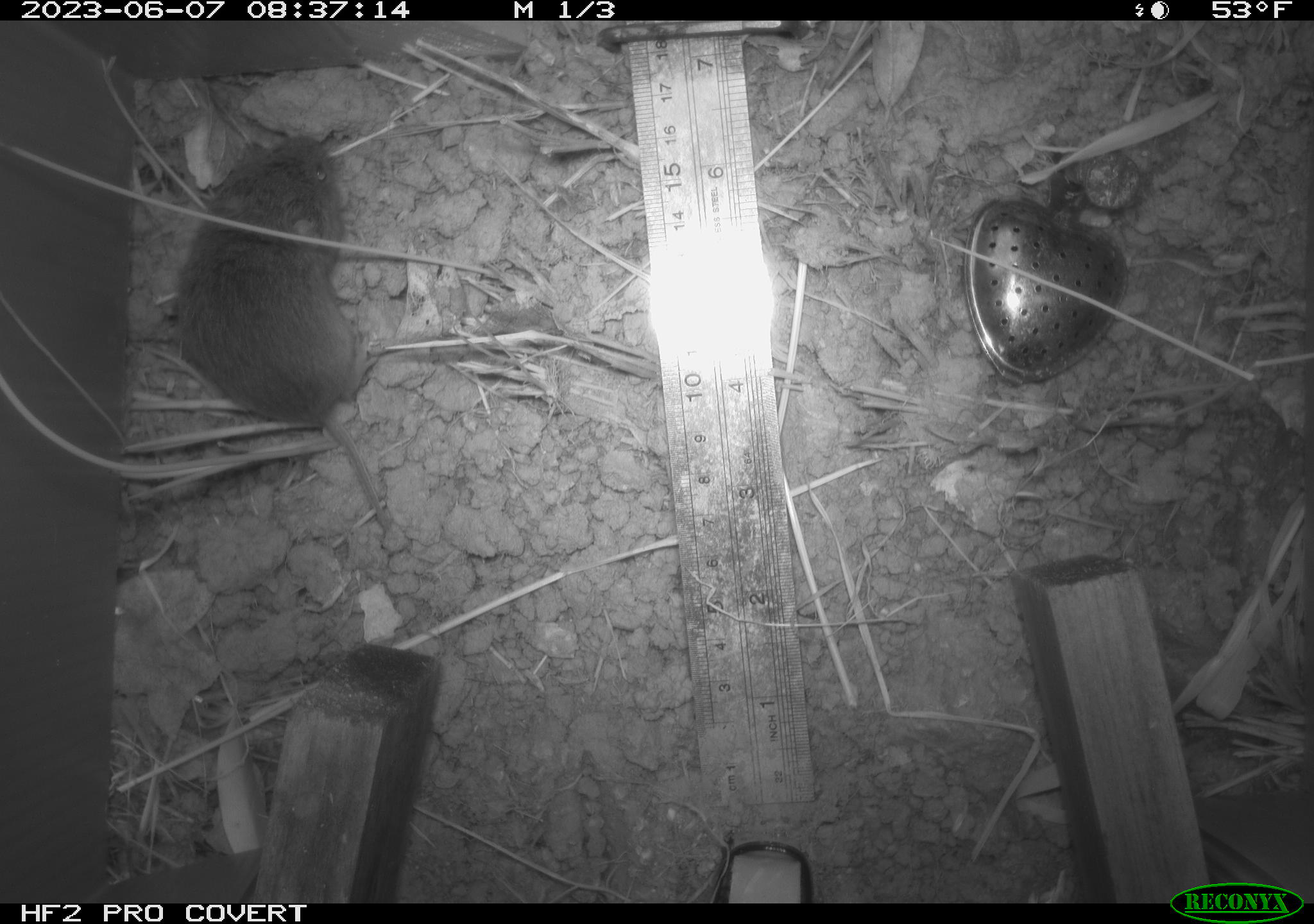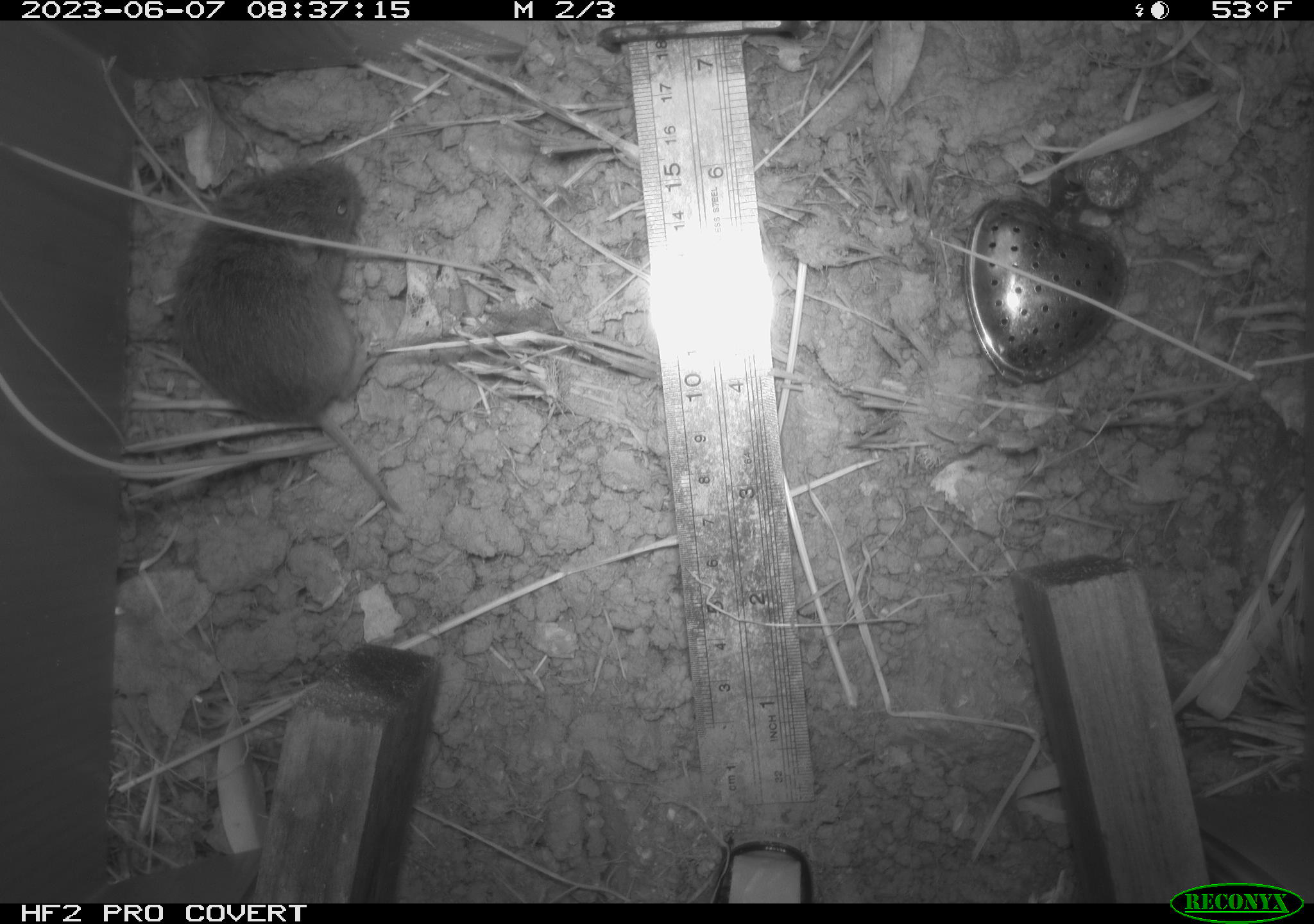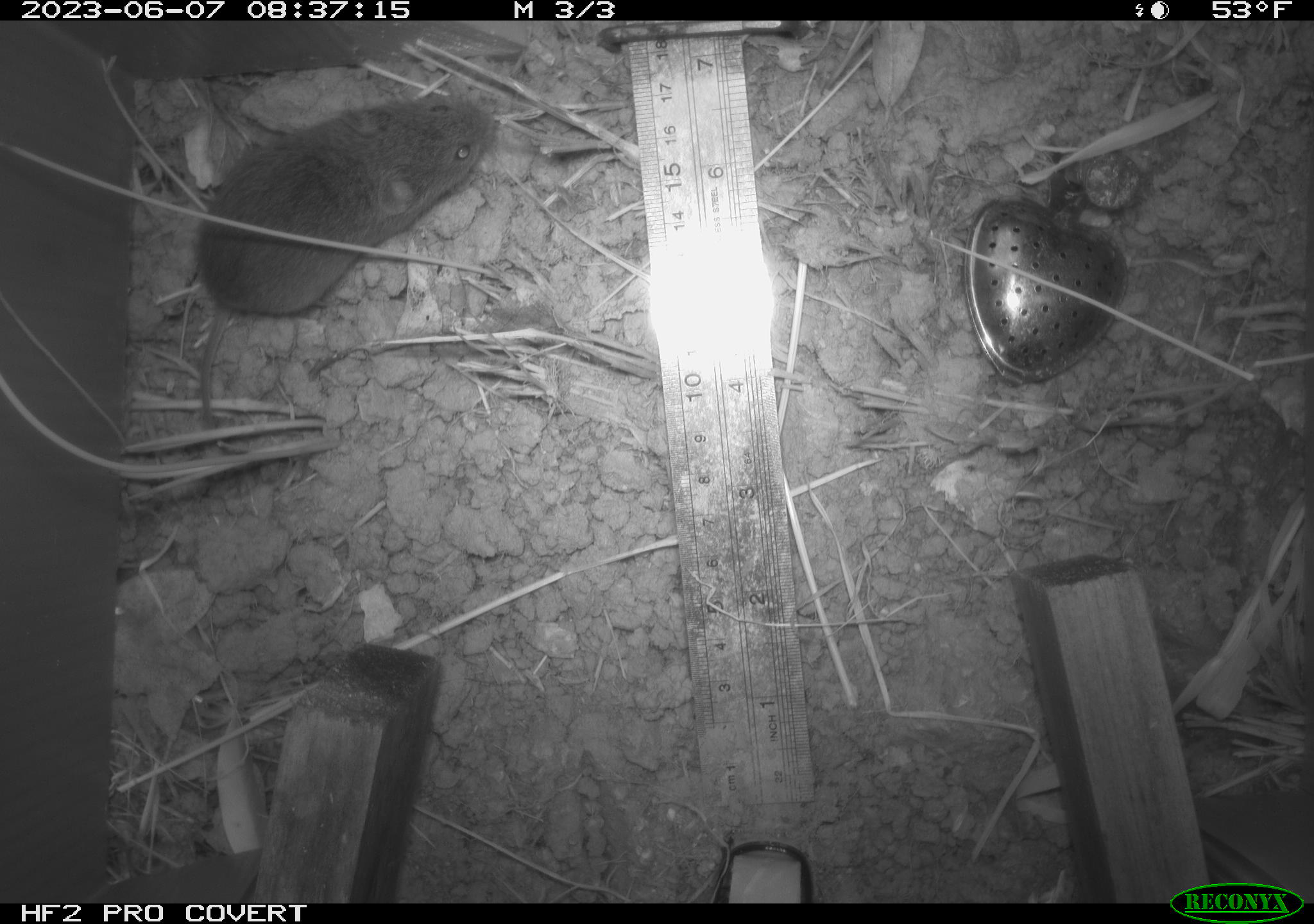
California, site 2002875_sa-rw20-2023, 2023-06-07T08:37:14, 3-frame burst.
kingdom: Animalia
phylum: Chordata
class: Mammalia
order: Rodentia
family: Cricetidae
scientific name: Arvicolinae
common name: voles, lemmings, and muskrats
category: arvicolinae subfamily